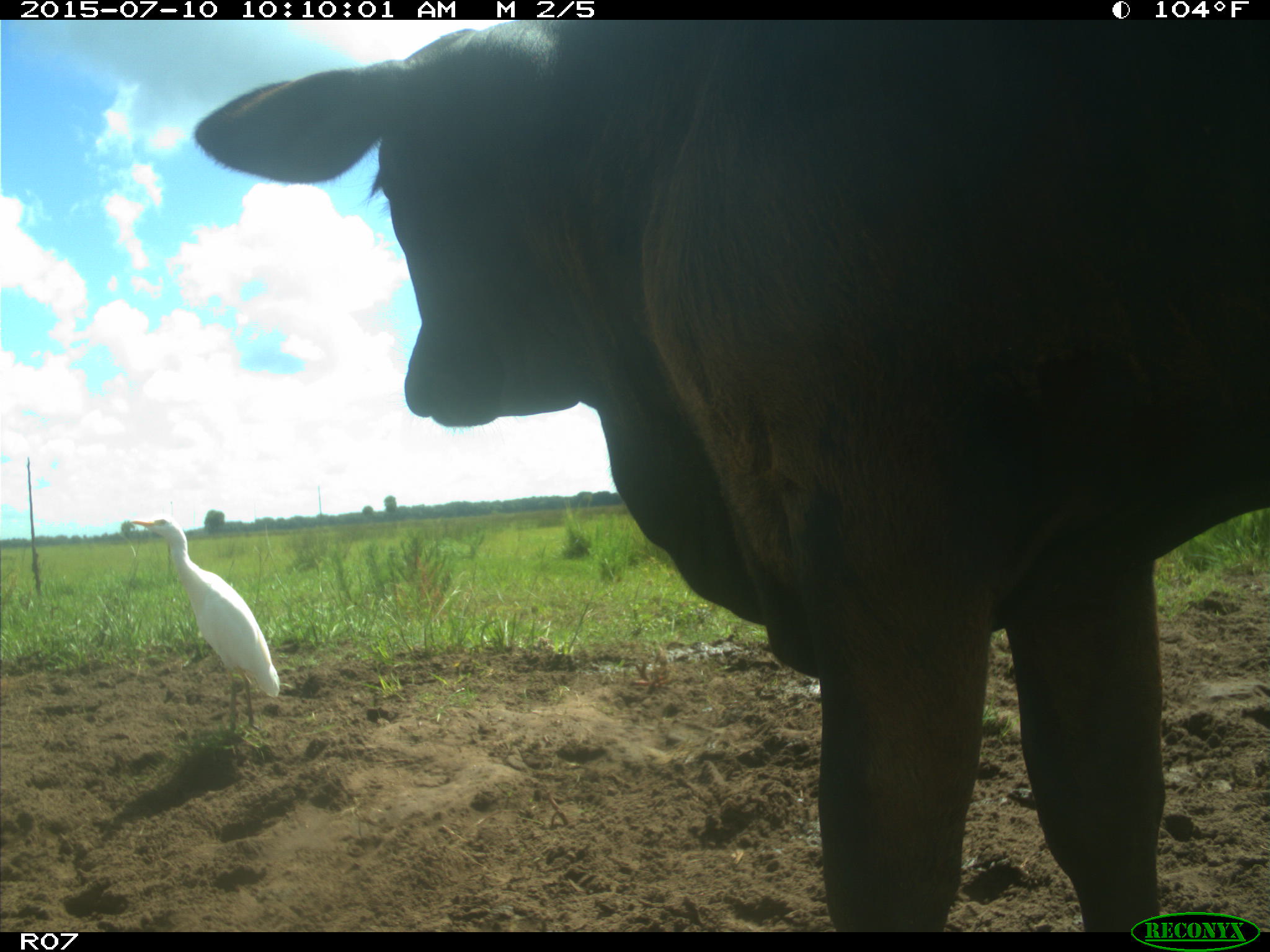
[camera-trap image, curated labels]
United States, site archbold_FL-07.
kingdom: Animalia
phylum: Chordata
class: Mammalia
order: Artiodactyla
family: Bovidae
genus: Bos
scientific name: Bos taurus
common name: domestic cow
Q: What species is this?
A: Bos taurus (domestic cow).